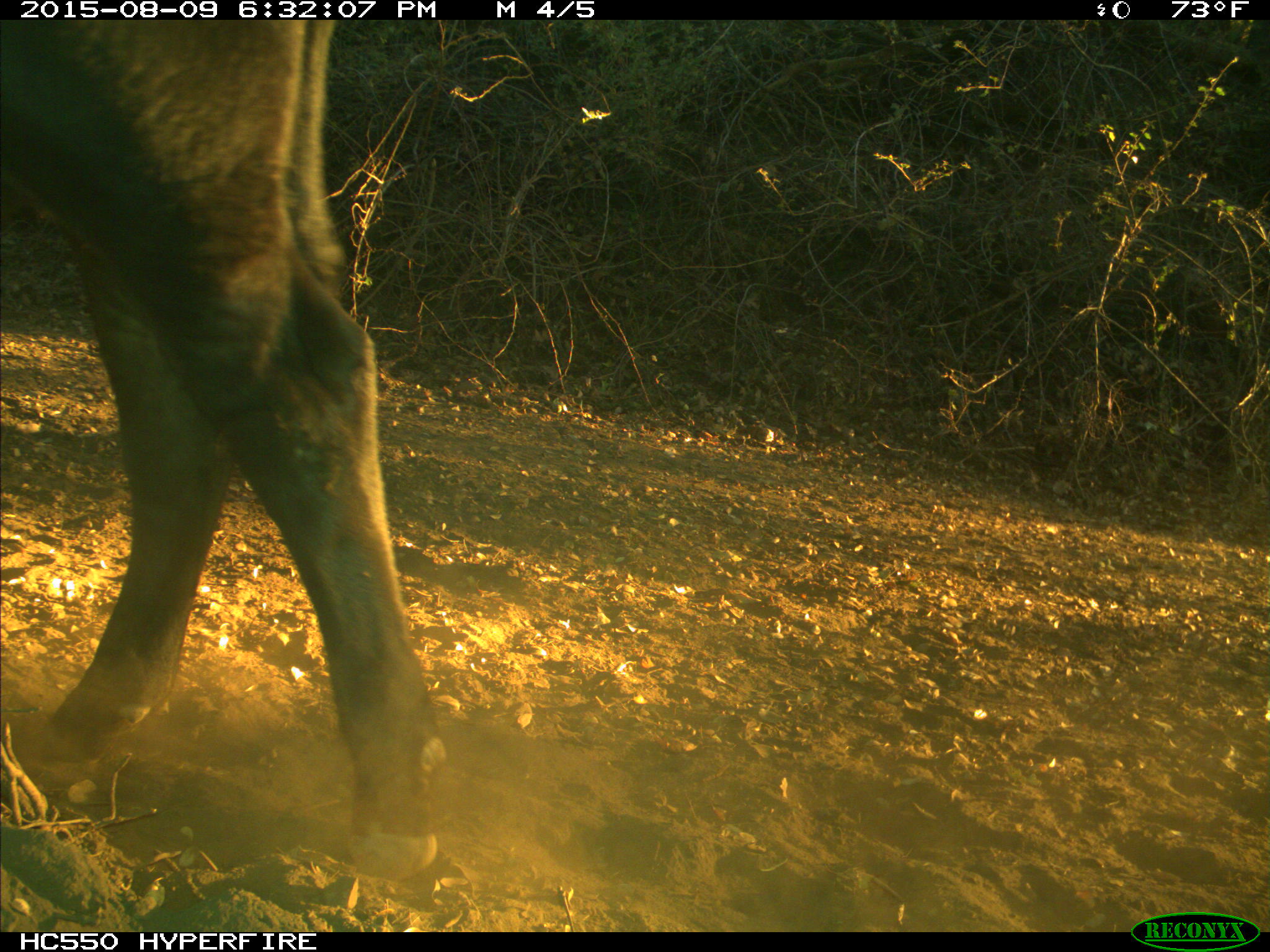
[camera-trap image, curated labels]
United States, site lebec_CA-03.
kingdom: Animalia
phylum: Chordata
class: Mammalia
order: Artiodactyla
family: Bovidae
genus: Bos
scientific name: Bos taurus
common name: domestic cow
Bos taurus (domestic cow).